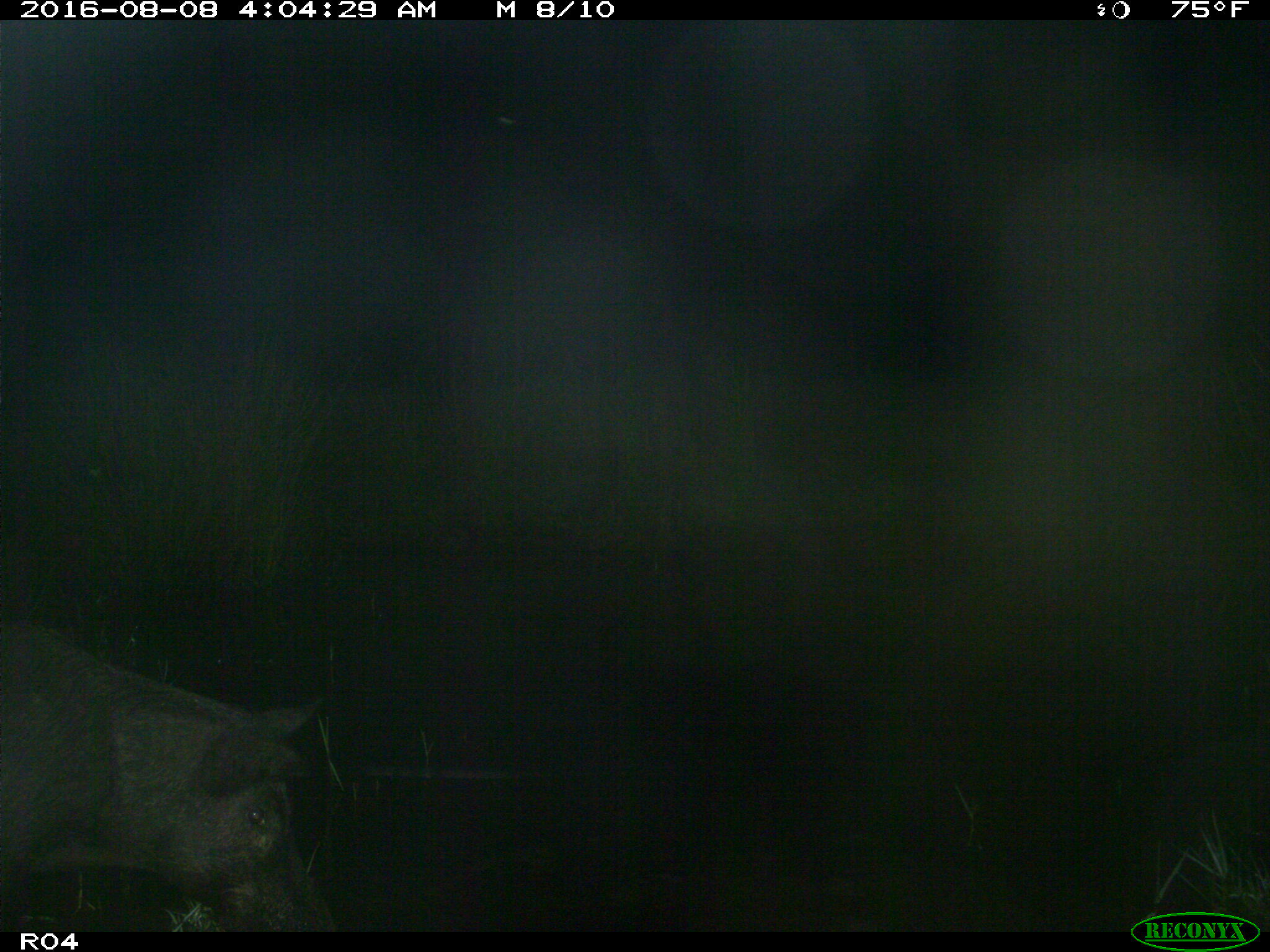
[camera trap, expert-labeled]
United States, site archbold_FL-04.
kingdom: Animalia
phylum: Chordata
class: Mammalia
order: Artiodactyla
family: Suidae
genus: Sus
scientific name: Sus scrofa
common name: wild boar